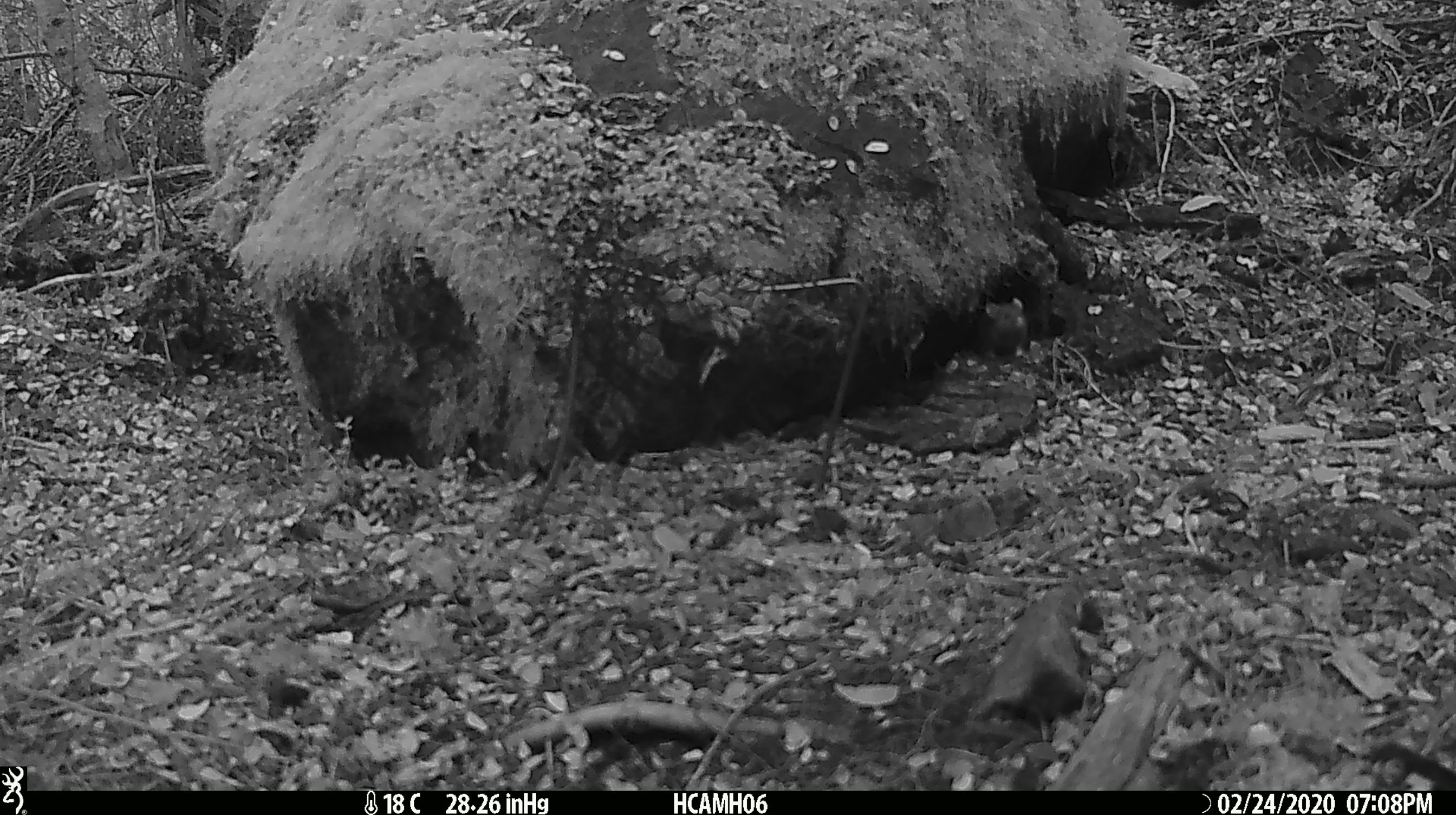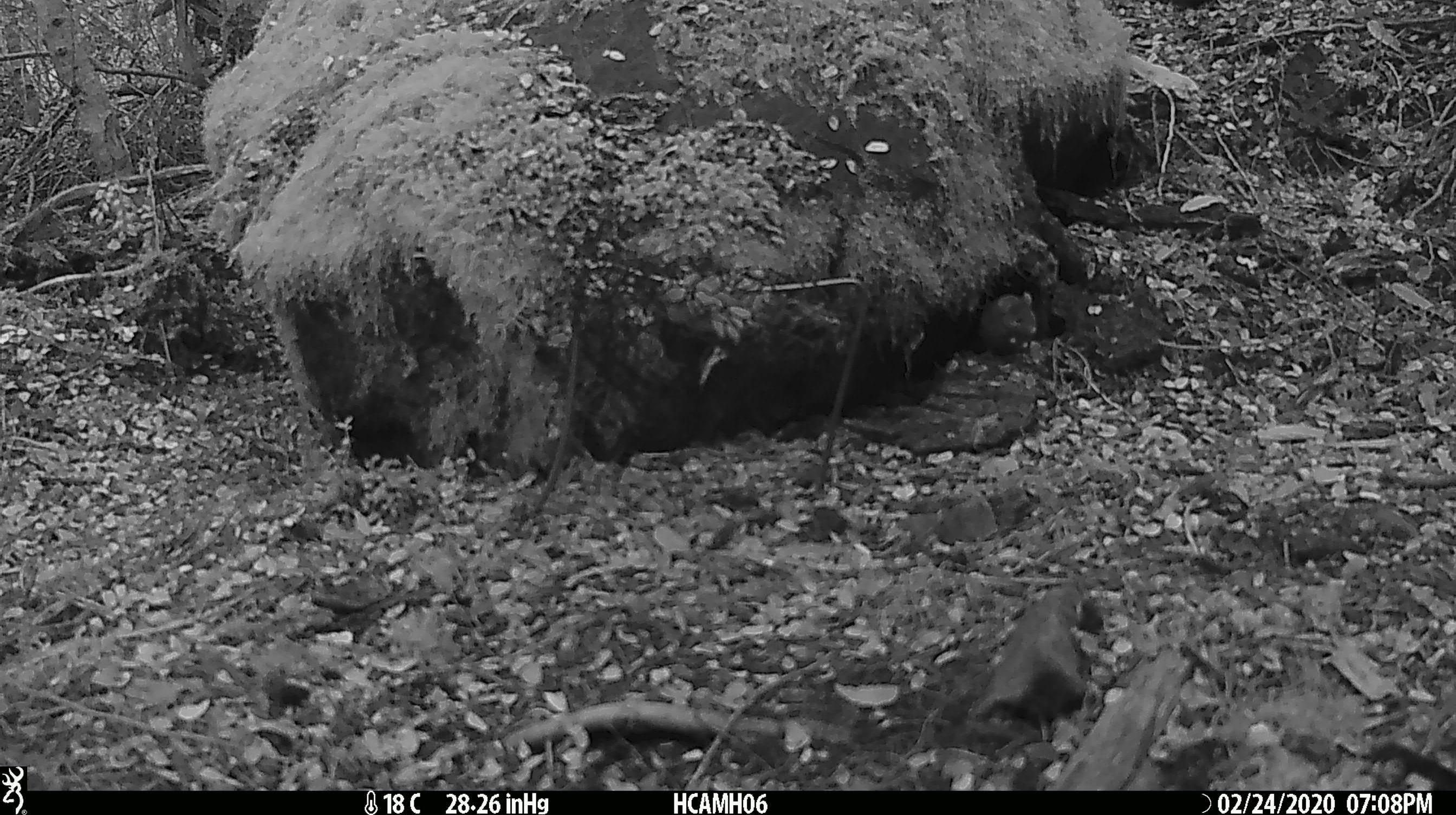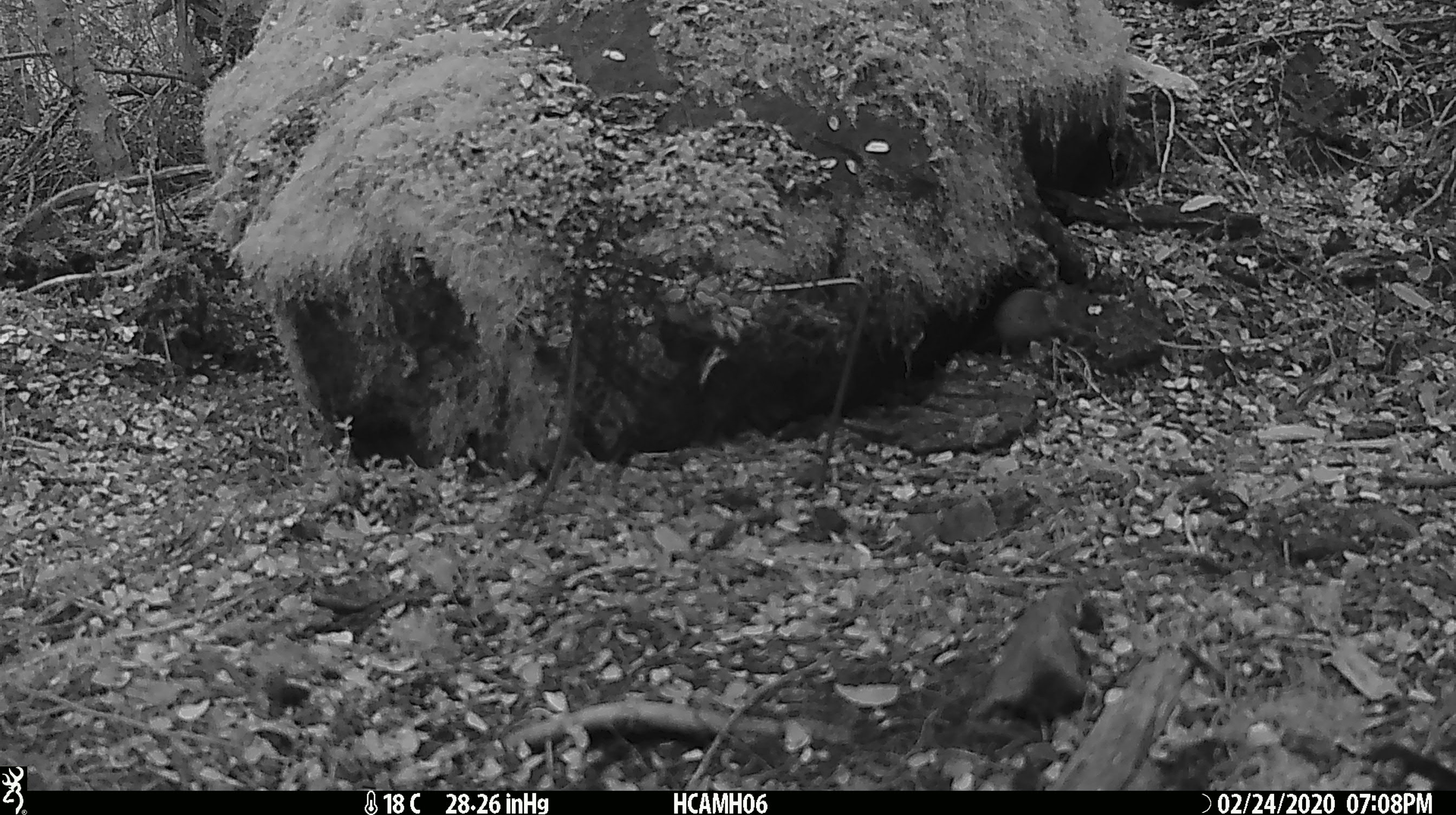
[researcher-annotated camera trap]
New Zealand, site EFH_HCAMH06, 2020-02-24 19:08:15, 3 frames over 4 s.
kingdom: Animalia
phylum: Chordata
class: Mammalia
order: Rodentia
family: Muridae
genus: Mus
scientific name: Mus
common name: mouse